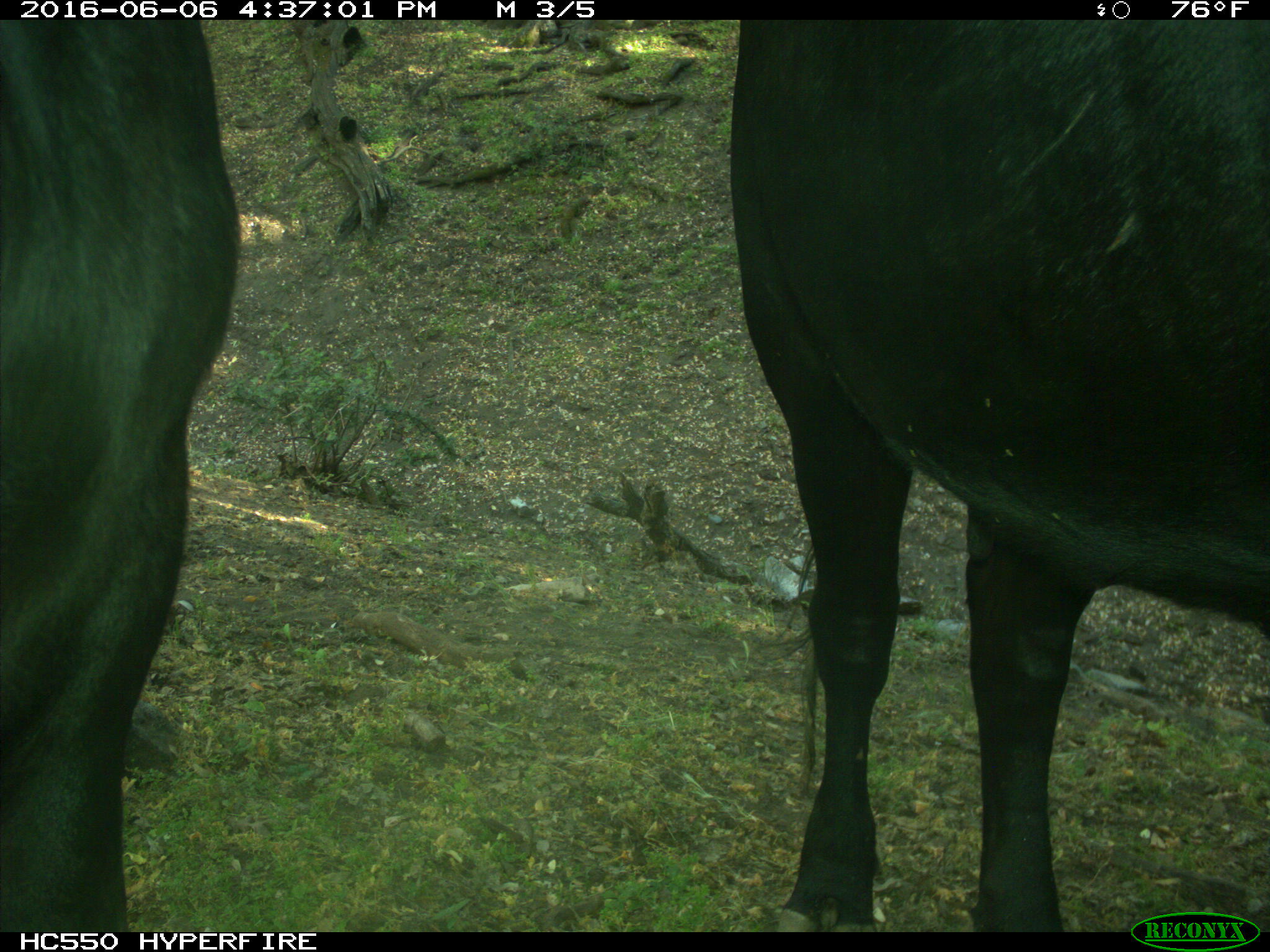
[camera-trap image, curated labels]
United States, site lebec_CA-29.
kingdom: Animalia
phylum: Chordata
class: Mammalia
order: Artiodactyla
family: Bovidae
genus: Bos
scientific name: Bos taurus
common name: domestic cow